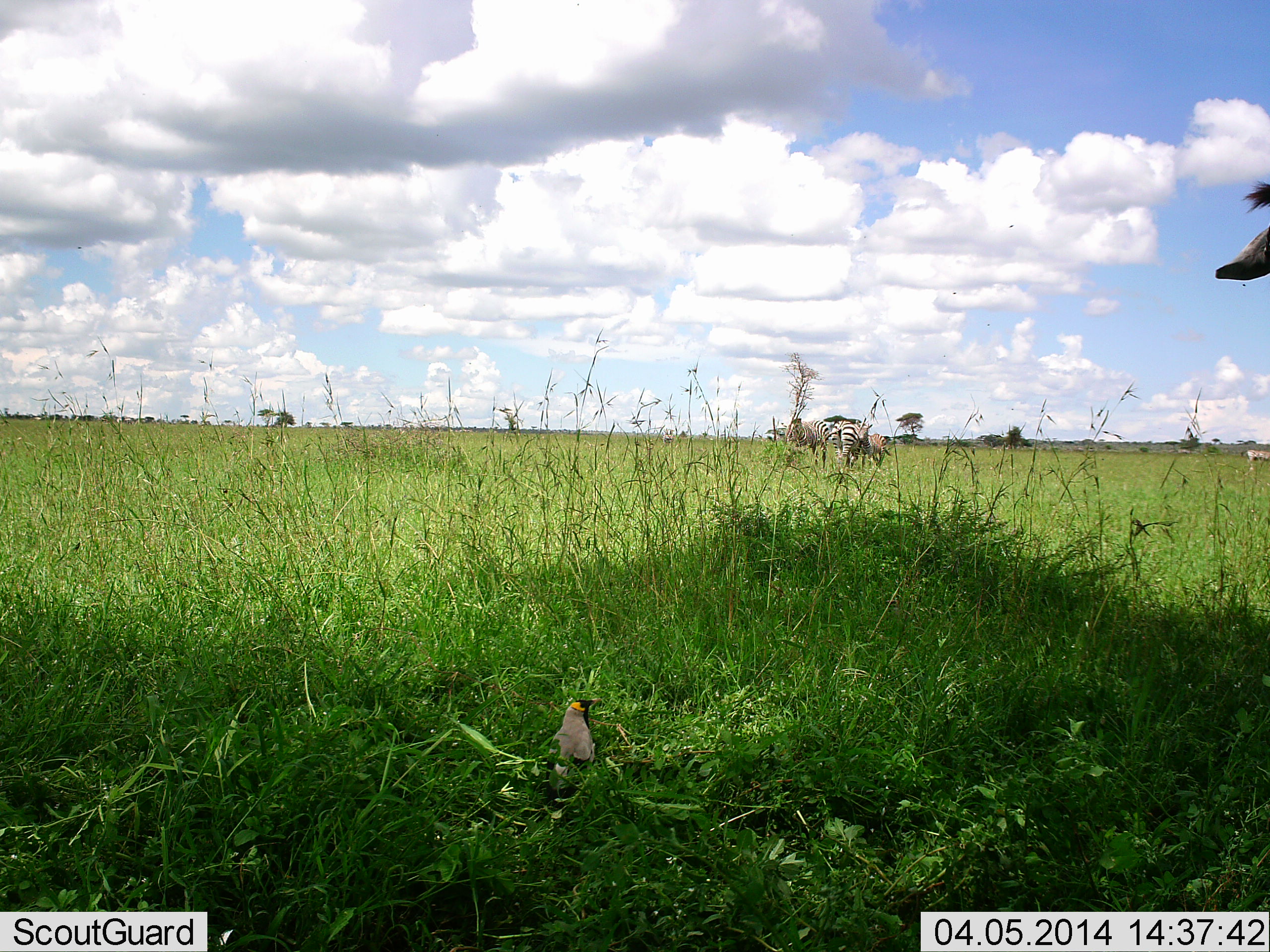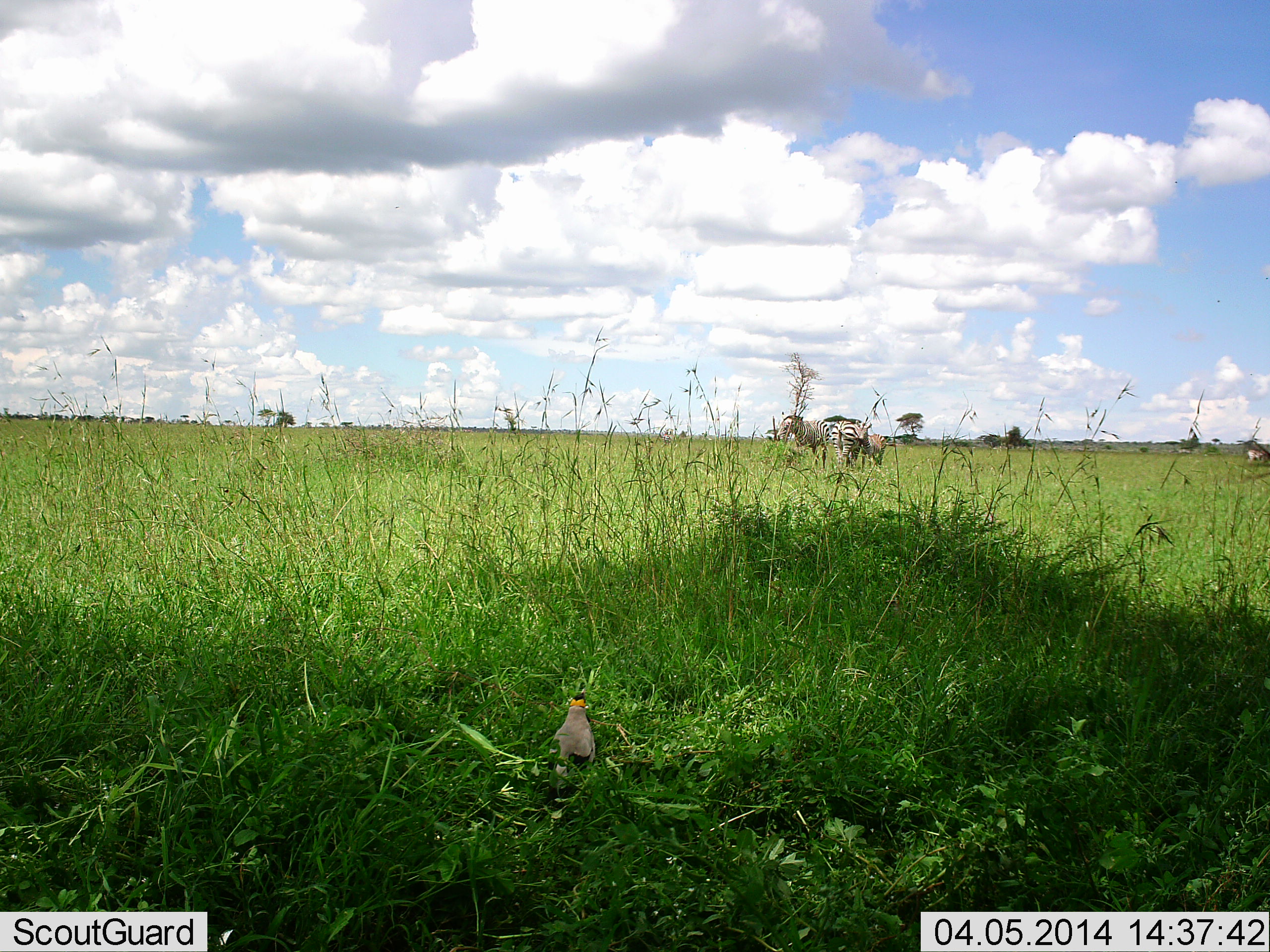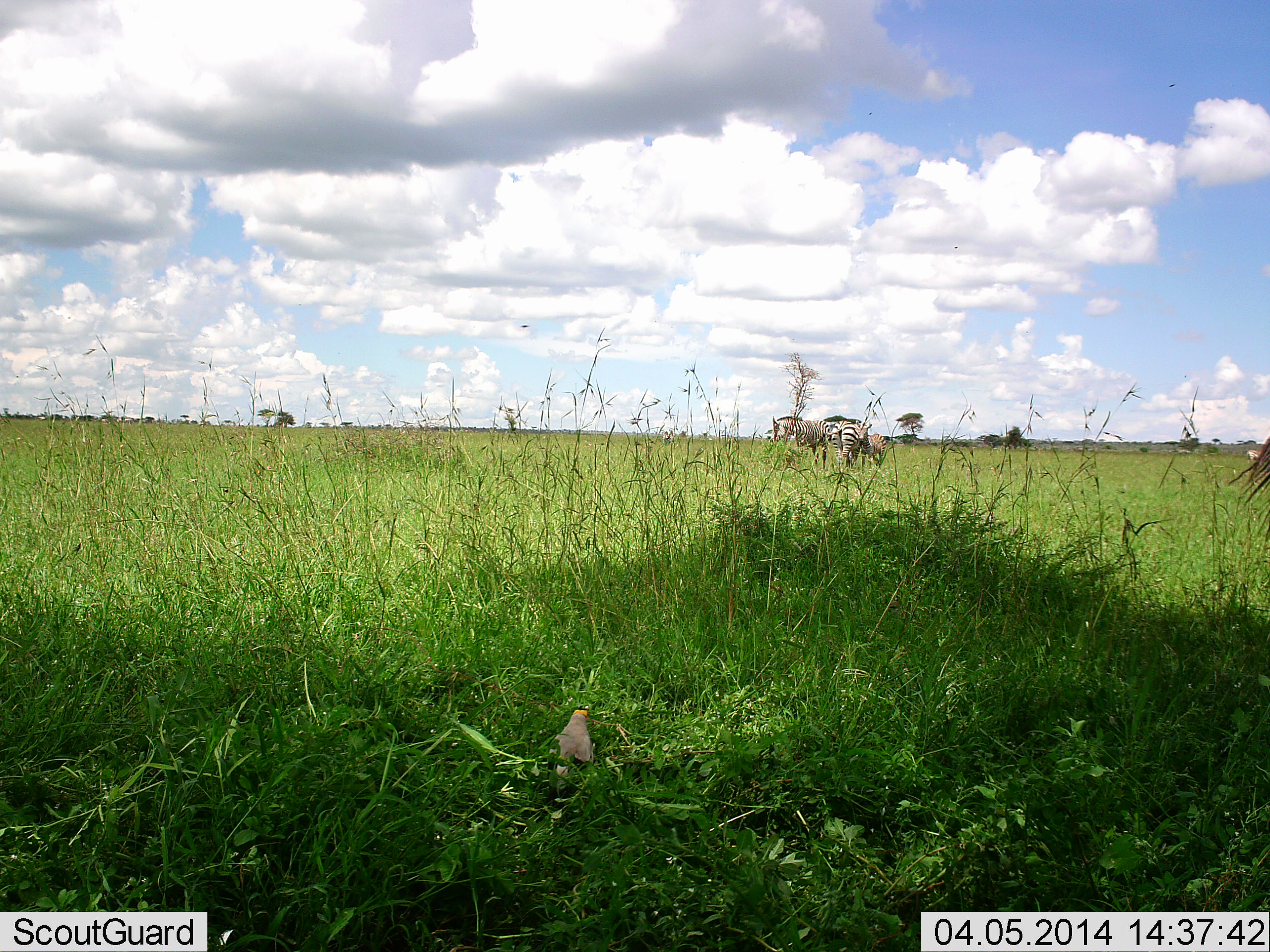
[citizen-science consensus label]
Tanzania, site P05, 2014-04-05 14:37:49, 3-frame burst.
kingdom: Animalia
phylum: Chordata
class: Aves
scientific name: Aves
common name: bird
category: otherbird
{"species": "otherbird (bird) (Aves)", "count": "1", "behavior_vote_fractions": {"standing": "88%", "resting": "18%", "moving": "6%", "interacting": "0%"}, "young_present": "0%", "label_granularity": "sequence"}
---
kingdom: Animalia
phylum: Chordata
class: Mammalia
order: Perissodactyla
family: Equidae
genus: Equus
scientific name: Equus quagga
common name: plains zebra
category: zebra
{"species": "zebra (plains zebra) (Equus quagga)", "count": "3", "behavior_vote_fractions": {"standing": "81%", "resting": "0%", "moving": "19%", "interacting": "6%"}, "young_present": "6%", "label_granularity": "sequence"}